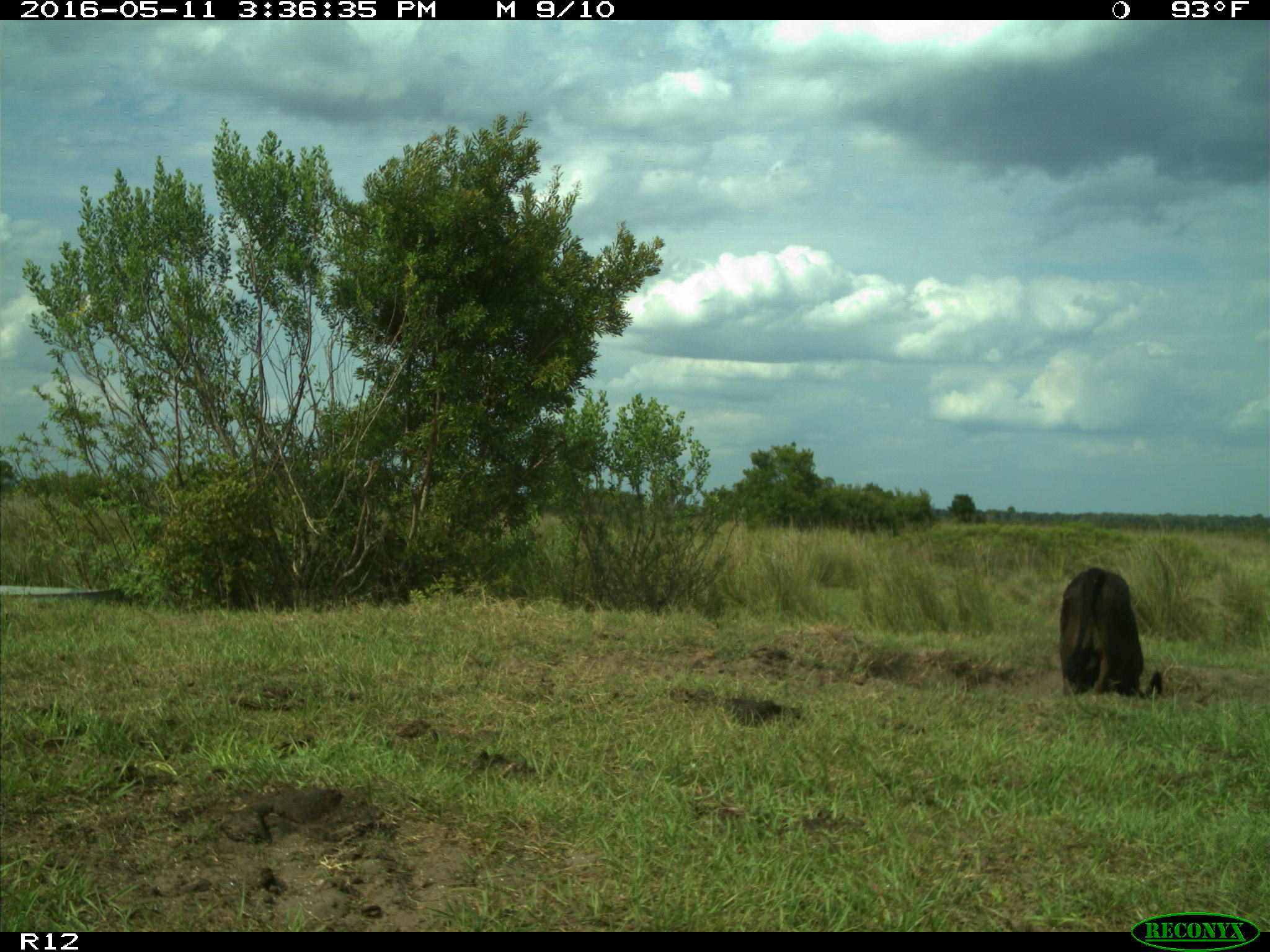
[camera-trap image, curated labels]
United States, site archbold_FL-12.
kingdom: Animalia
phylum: Chordata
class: Mammalia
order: Artiodactyla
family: Bovidae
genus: Bos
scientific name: Bos taurus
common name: domestic cow